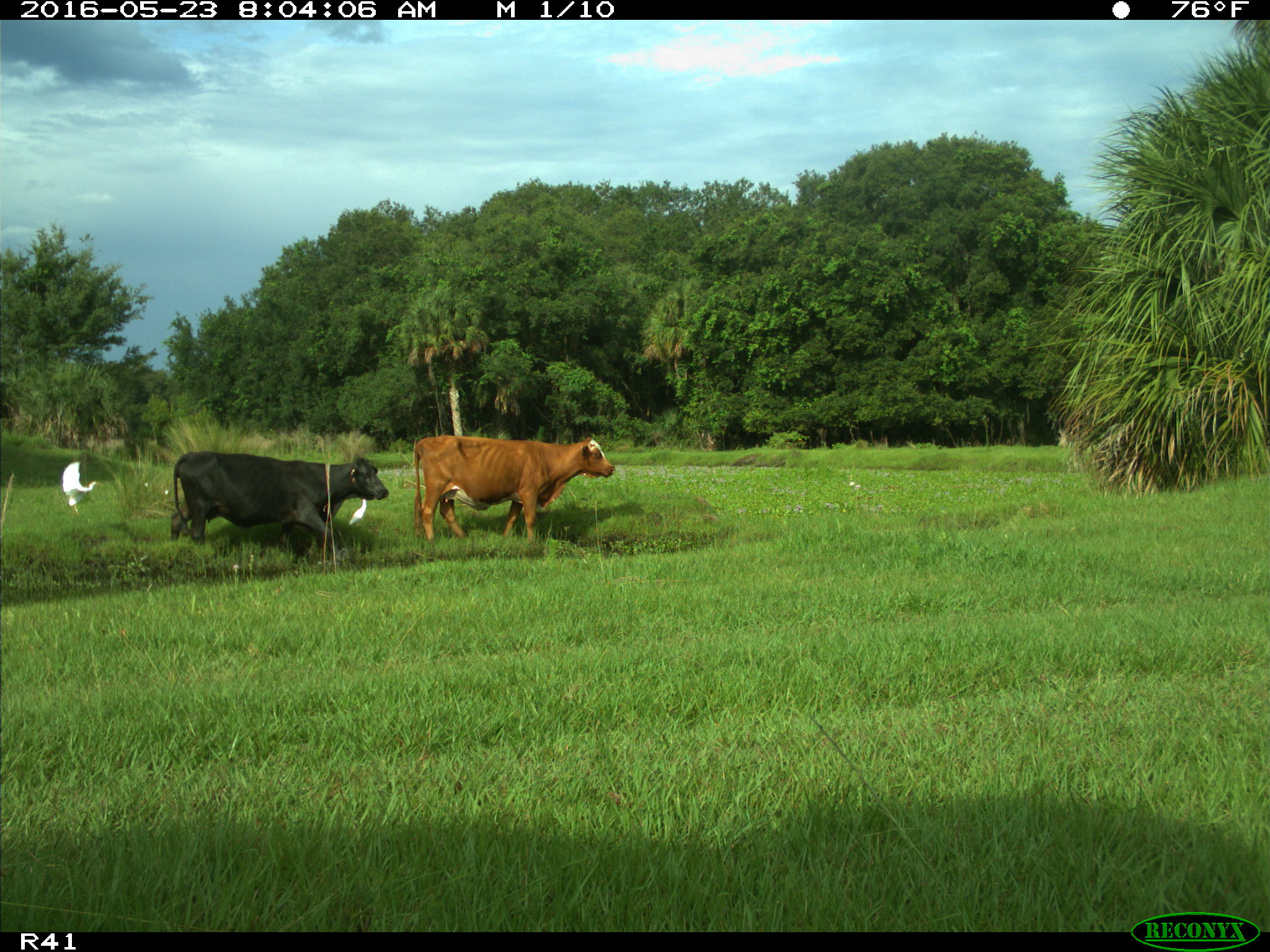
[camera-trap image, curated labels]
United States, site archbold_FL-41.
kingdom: Animalia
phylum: Chordata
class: Mammalia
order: Artiodactyla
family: Bovidae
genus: Bos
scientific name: Bos taurus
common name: domestic cow